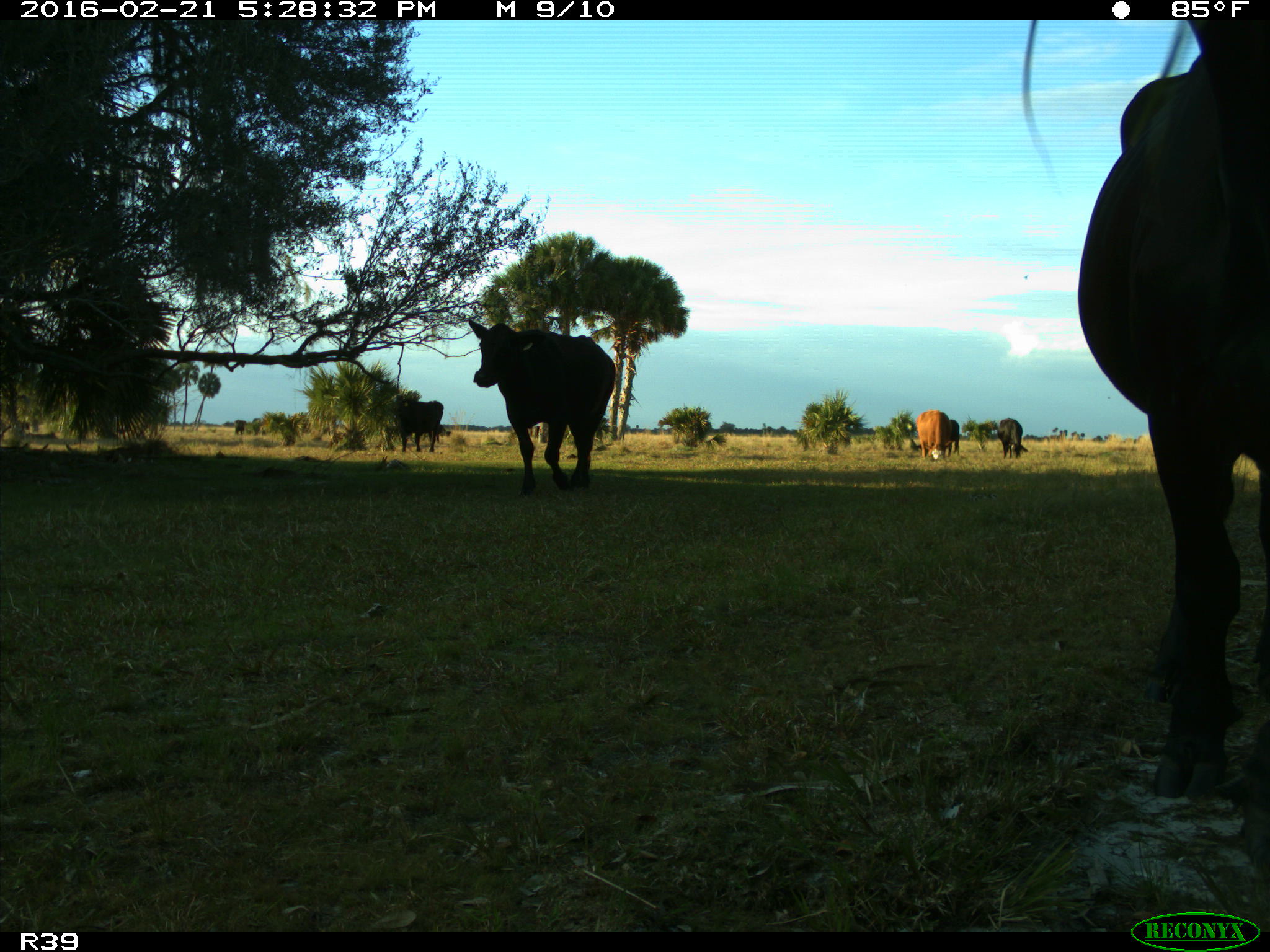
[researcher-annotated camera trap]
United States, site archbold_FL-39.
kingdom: Animalia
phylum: Chordata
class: Mammalia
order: Artiodactyla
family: Bovidae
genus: Bos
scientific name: Bos taurus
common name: domestic cow